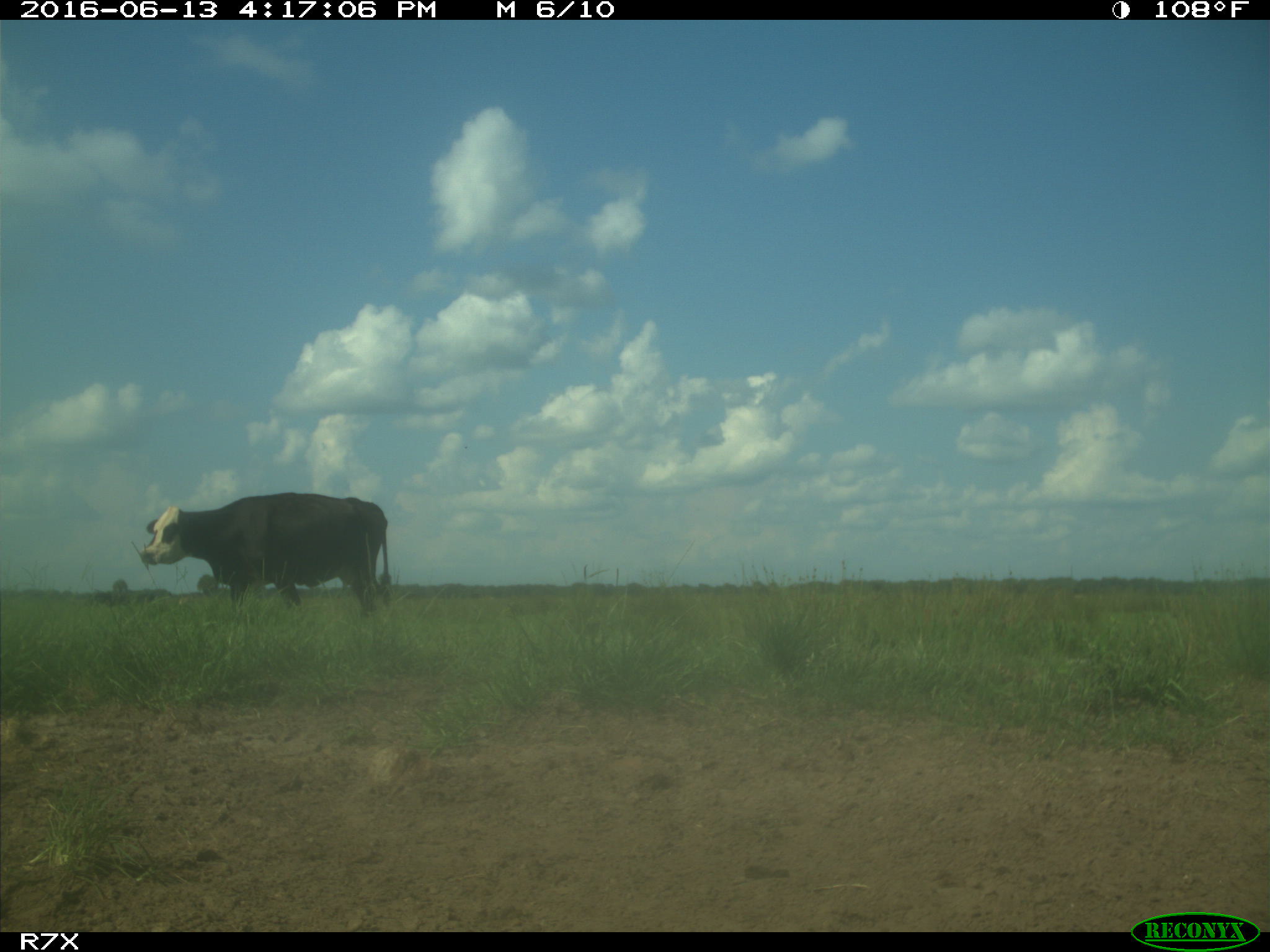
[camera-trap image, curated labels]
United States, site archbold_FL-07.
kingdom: Animalia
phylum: Chordata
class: Mammalia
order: Artiodactyla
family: Bovidae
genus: Bos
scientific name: Bos taurus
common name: domestic cow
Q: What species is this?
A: Bos taurus (domestic cow).